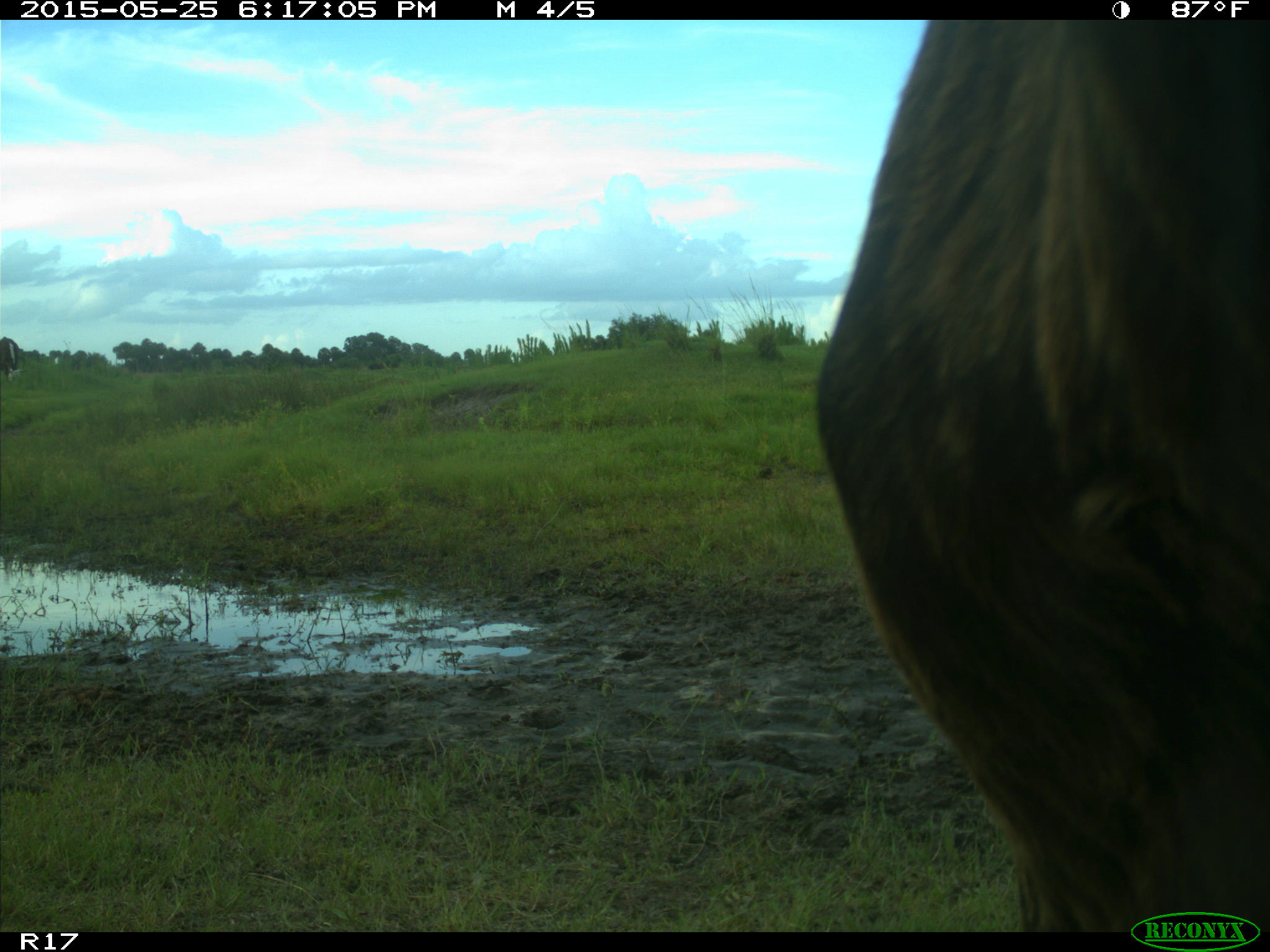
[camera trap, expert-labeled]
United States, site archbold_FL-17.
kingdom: Animalia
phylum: Chordata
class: Mammalia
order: Artiodactyla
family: Bovidae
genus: Bos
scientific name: Bos taurus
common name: domestic cow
Bos taurus (domestic cow).